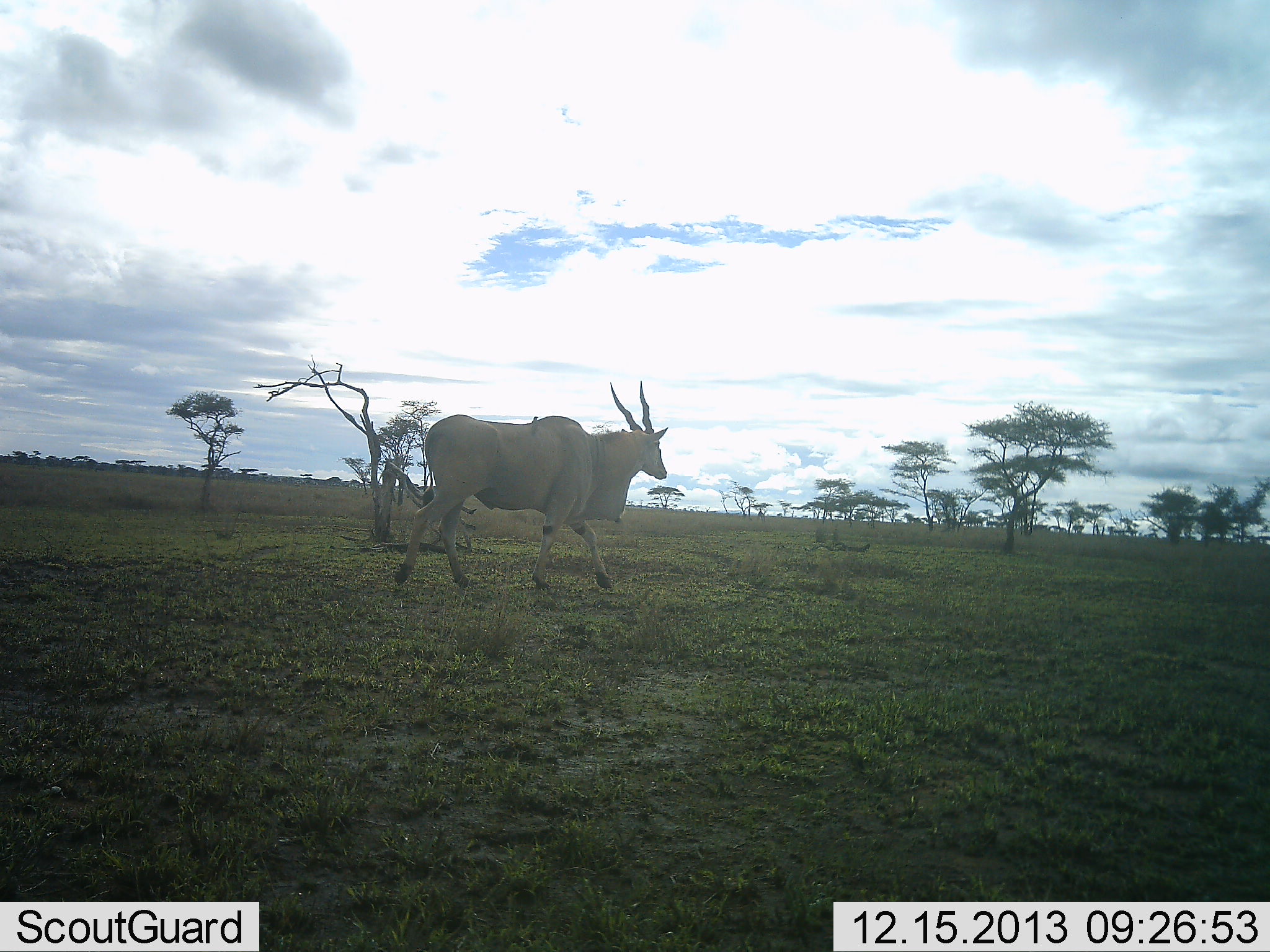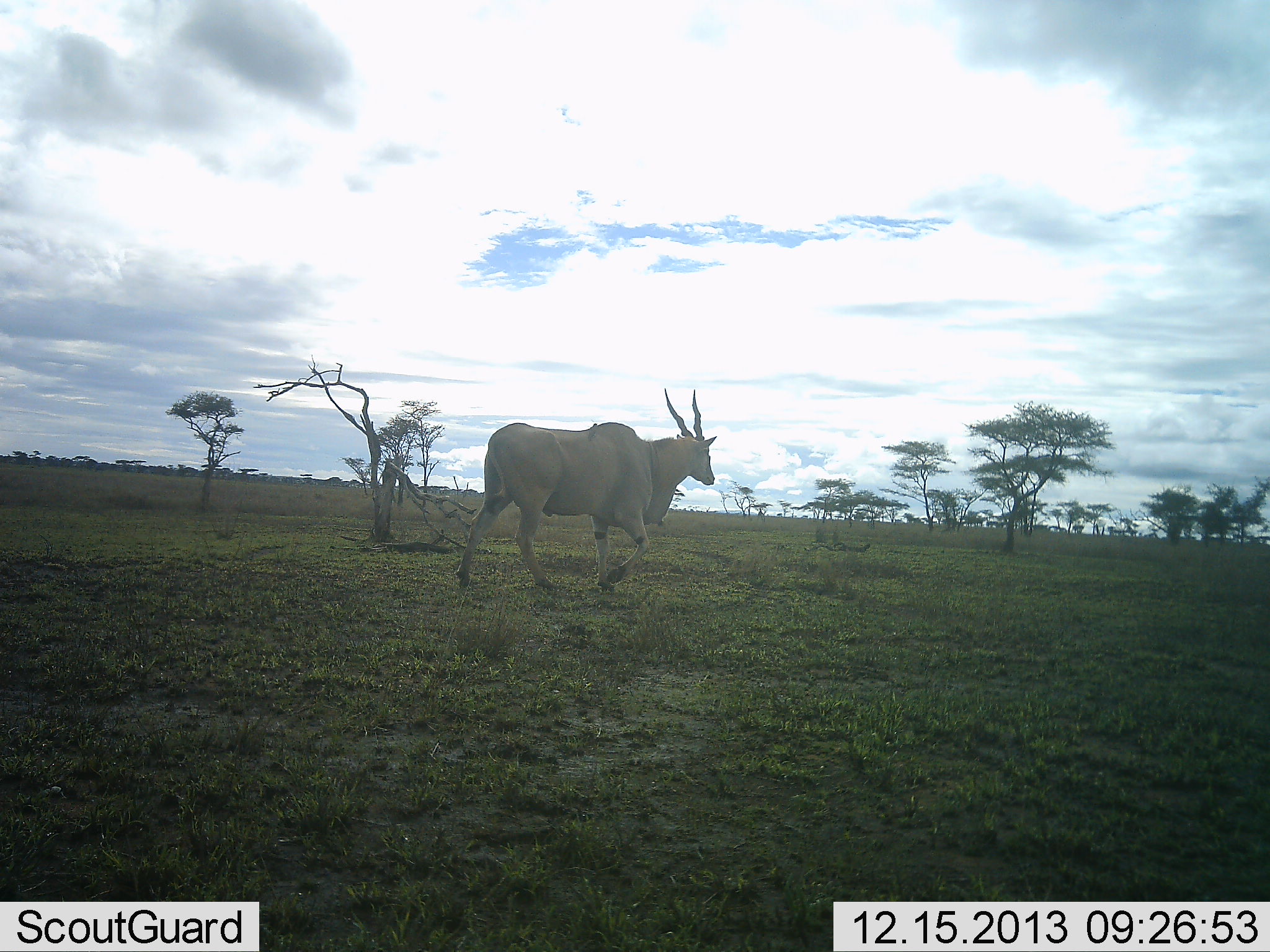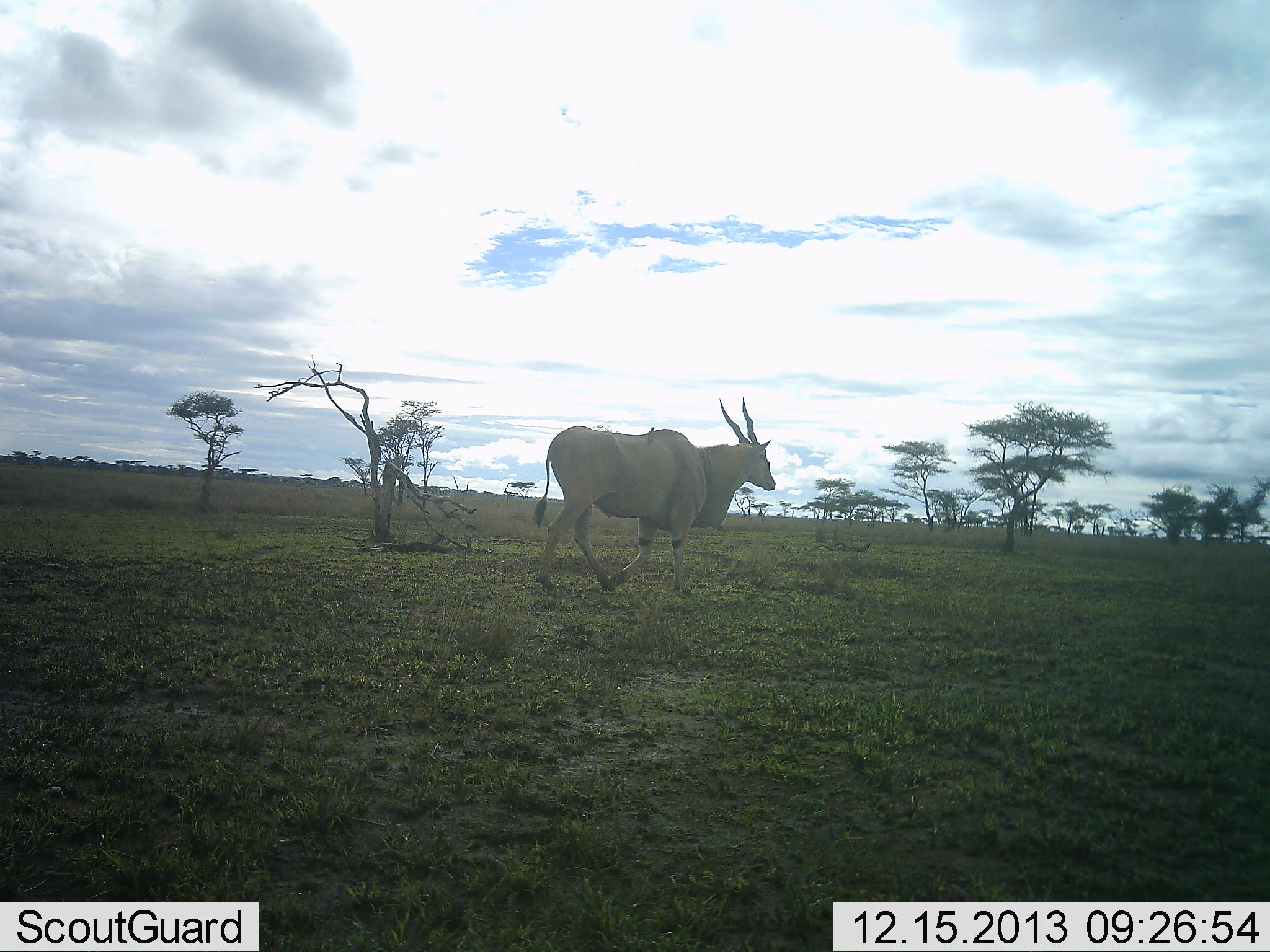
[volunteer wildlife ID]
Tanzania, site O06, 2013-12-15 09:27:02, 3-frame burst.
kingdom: Animalia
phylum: Chordata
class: Mammalia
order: Artiodactyla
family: Bovidae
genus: Tragelaphus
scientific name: Tragelaphus oryx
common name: eland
Eland (Tragelaphus oryx), count 1. Behavior (volunteer vote fractions): standing 0%, resting 0%, moving 100%, interacting 0%. Young present (vote fraction): 0%. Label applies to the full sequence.